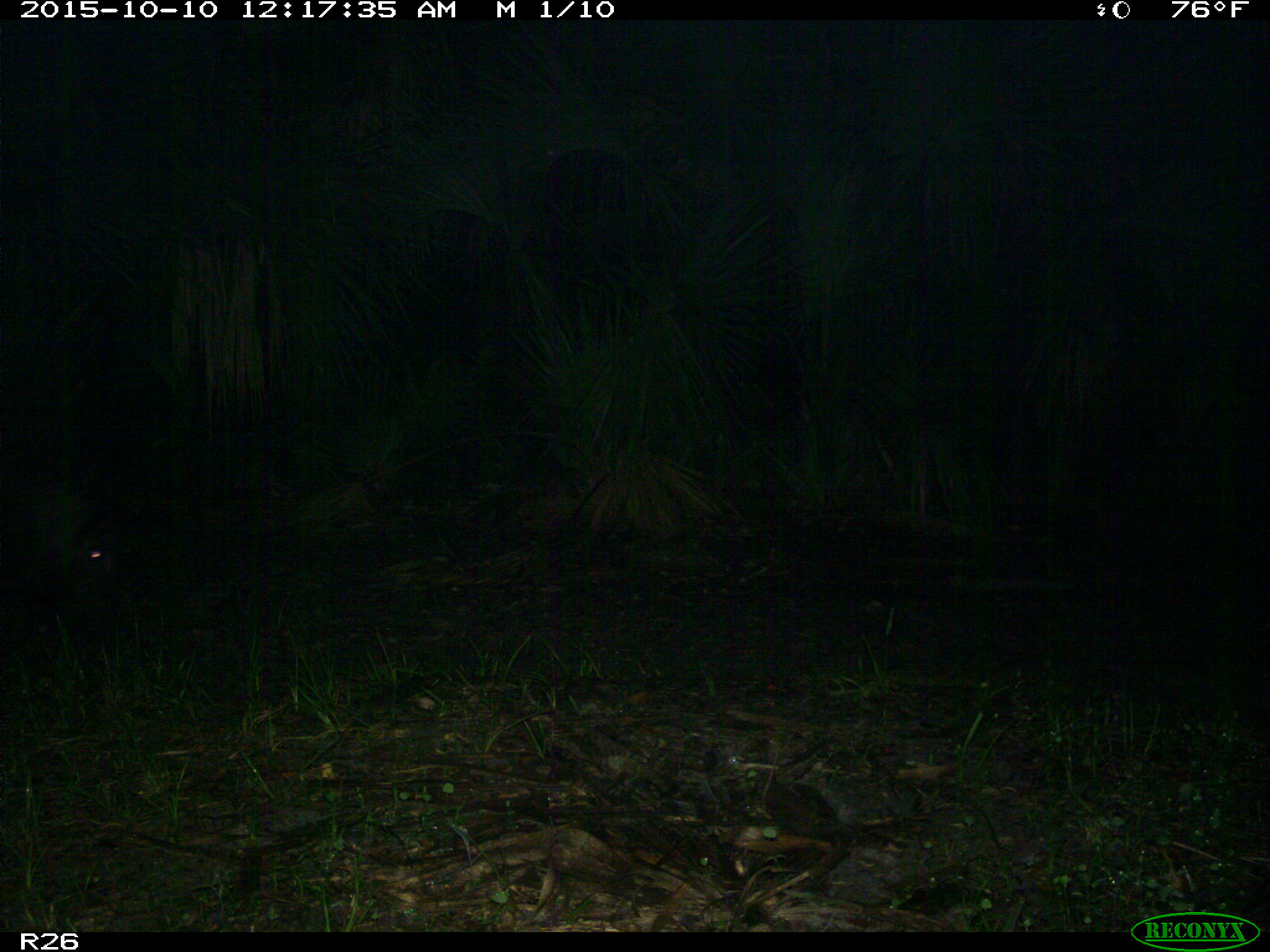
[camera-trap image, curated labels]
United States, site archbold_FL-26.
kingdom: Animalia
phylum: Chordata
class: Mammalia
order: Artiodactyla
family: Suidae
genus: Sus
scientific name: Sus scrofa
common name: wild boar